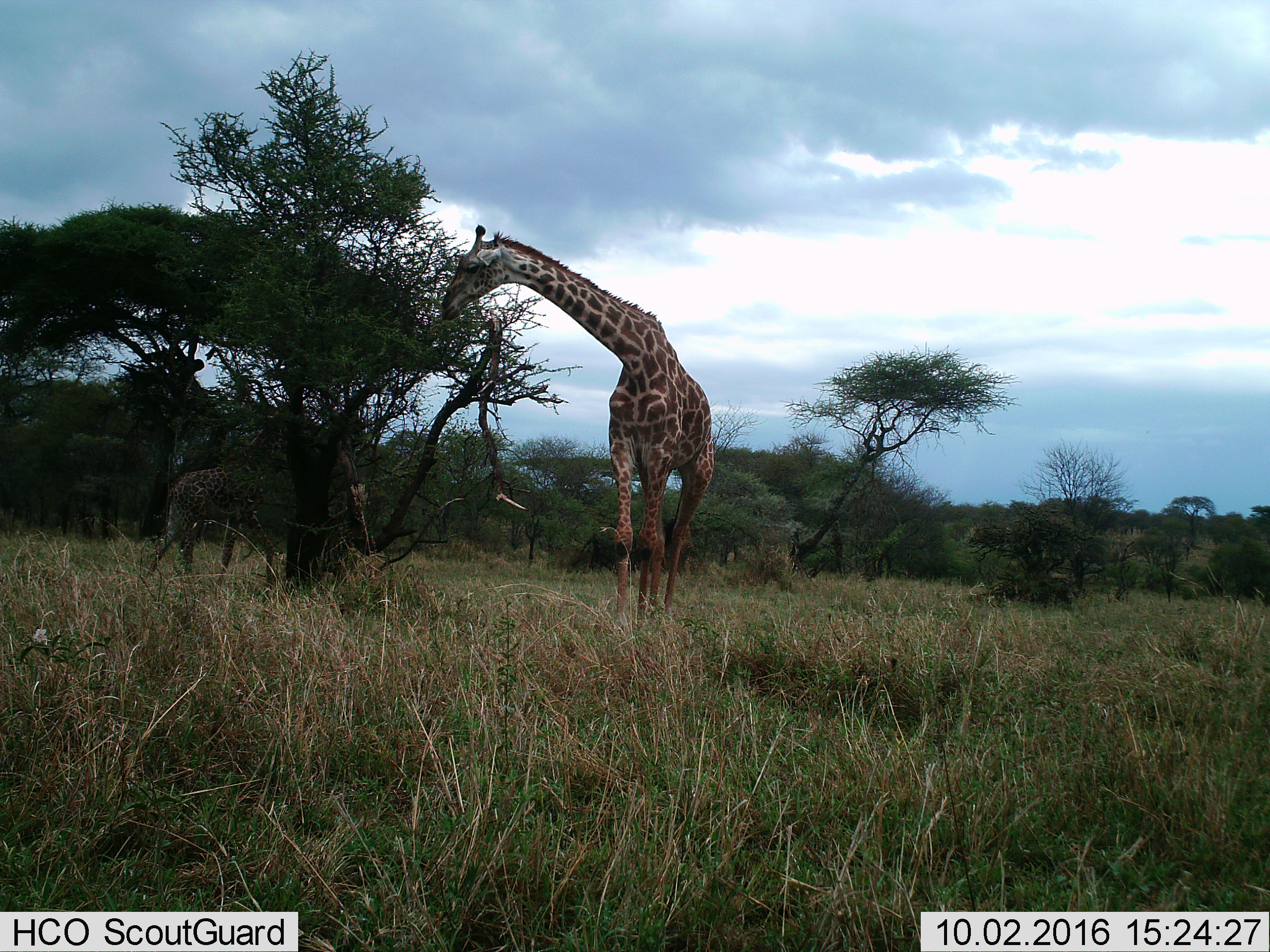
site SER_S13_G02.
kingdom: Animalia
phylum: Chordata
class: Mammalia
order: Artiodactyla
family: Giraffidae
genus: Giraffa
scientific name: Giraffa camelopardalis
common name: giraffe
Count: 2.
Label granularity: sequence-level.